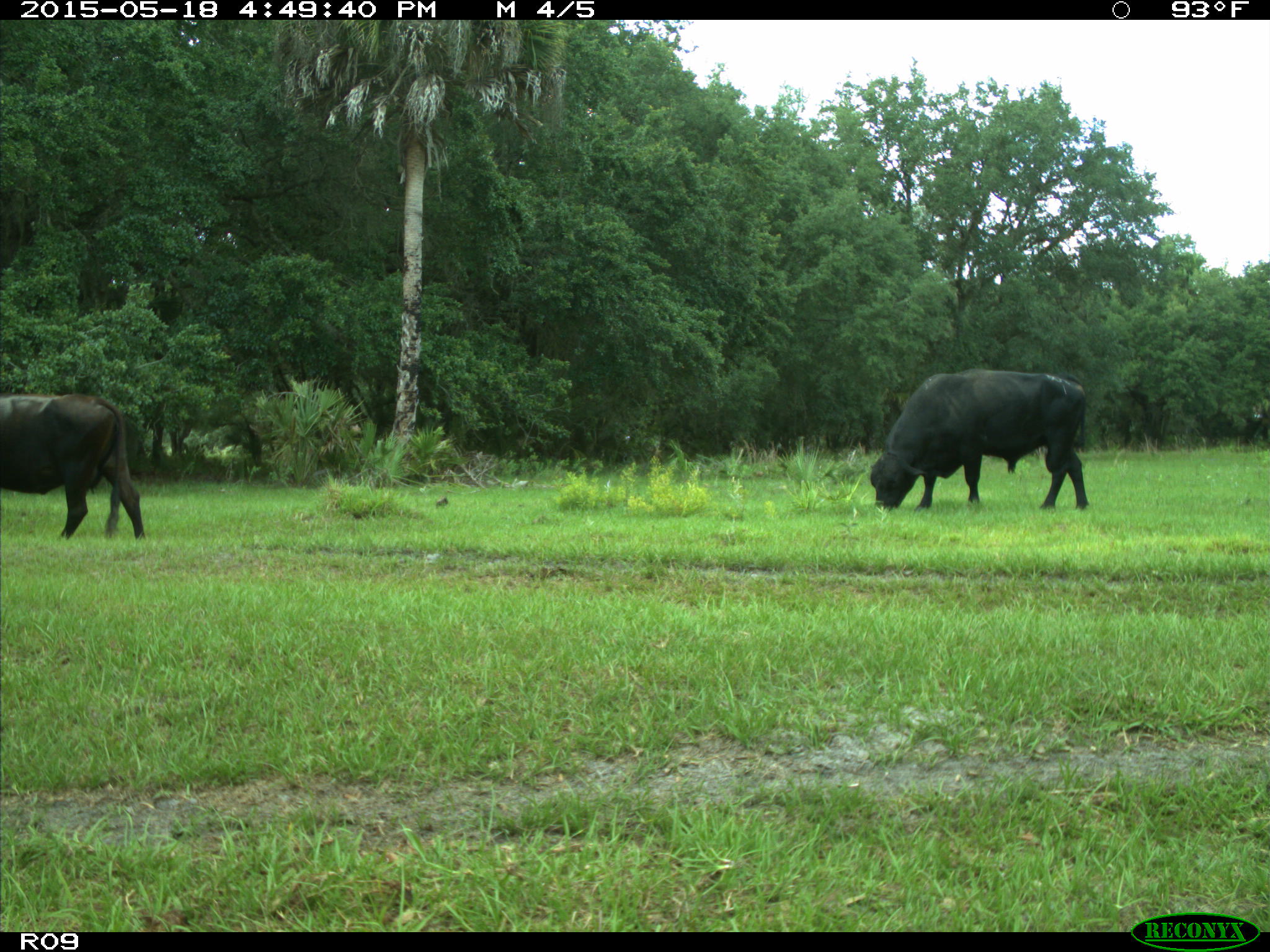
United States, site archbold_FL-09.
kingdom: Animalia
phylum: Chordata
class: Mammalia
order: Artiodactyla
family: Bovidae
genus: Bos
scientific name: Bos taurus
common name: domestic cow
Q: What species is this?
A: Bos taurus (domestic cow).